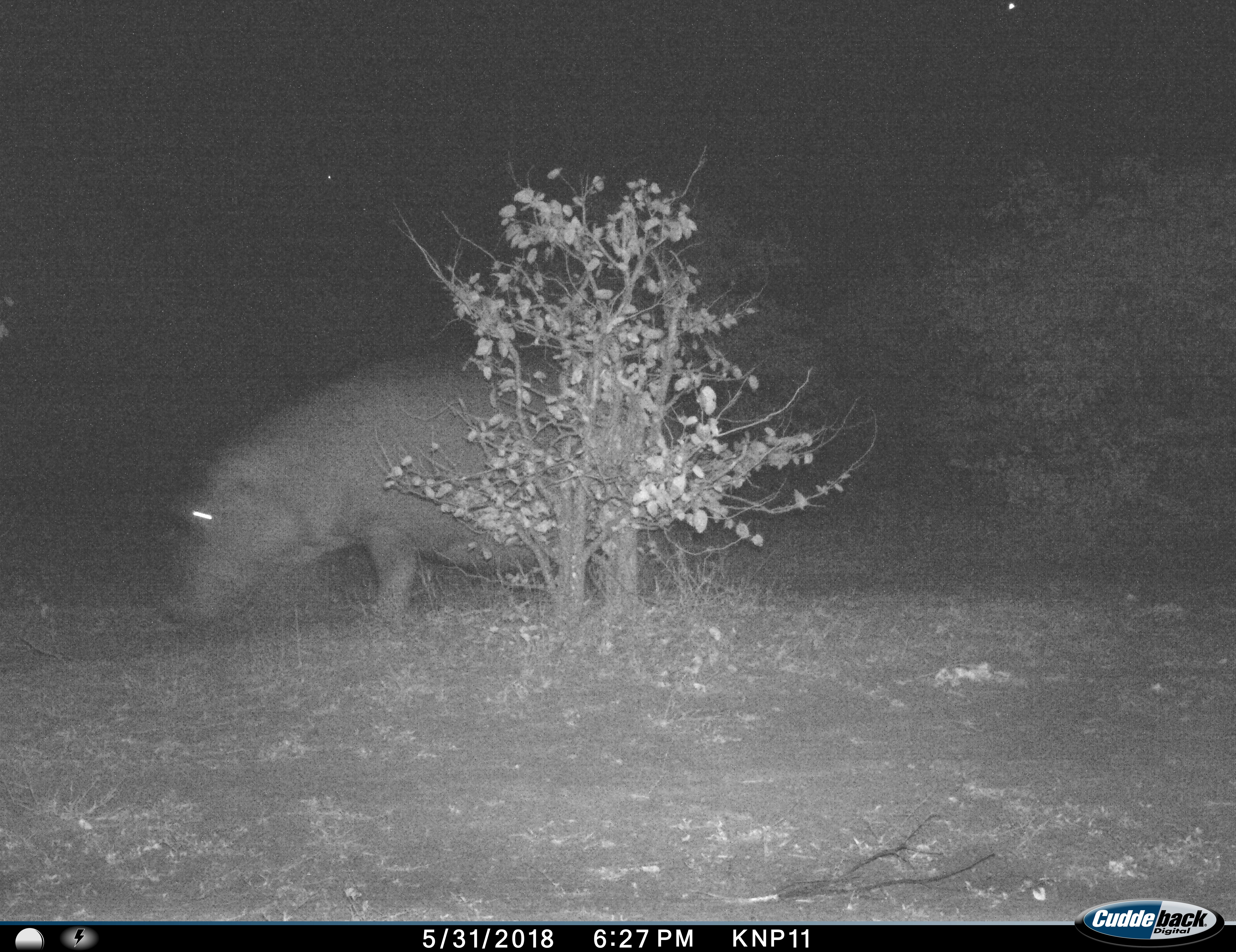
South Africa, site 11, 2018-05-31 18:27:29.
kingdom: Animalia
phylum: Chordata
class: Mammalia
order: Artiodactyla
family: Hippopotamidae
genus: Hippopotamus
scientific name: Hippopotamus amphibius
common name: hippopotamus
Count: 1.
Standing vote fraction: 56%.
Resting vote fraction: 0%.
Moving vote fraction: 11%.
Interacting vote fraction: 0%.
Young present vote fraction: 0%.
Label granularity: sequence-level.